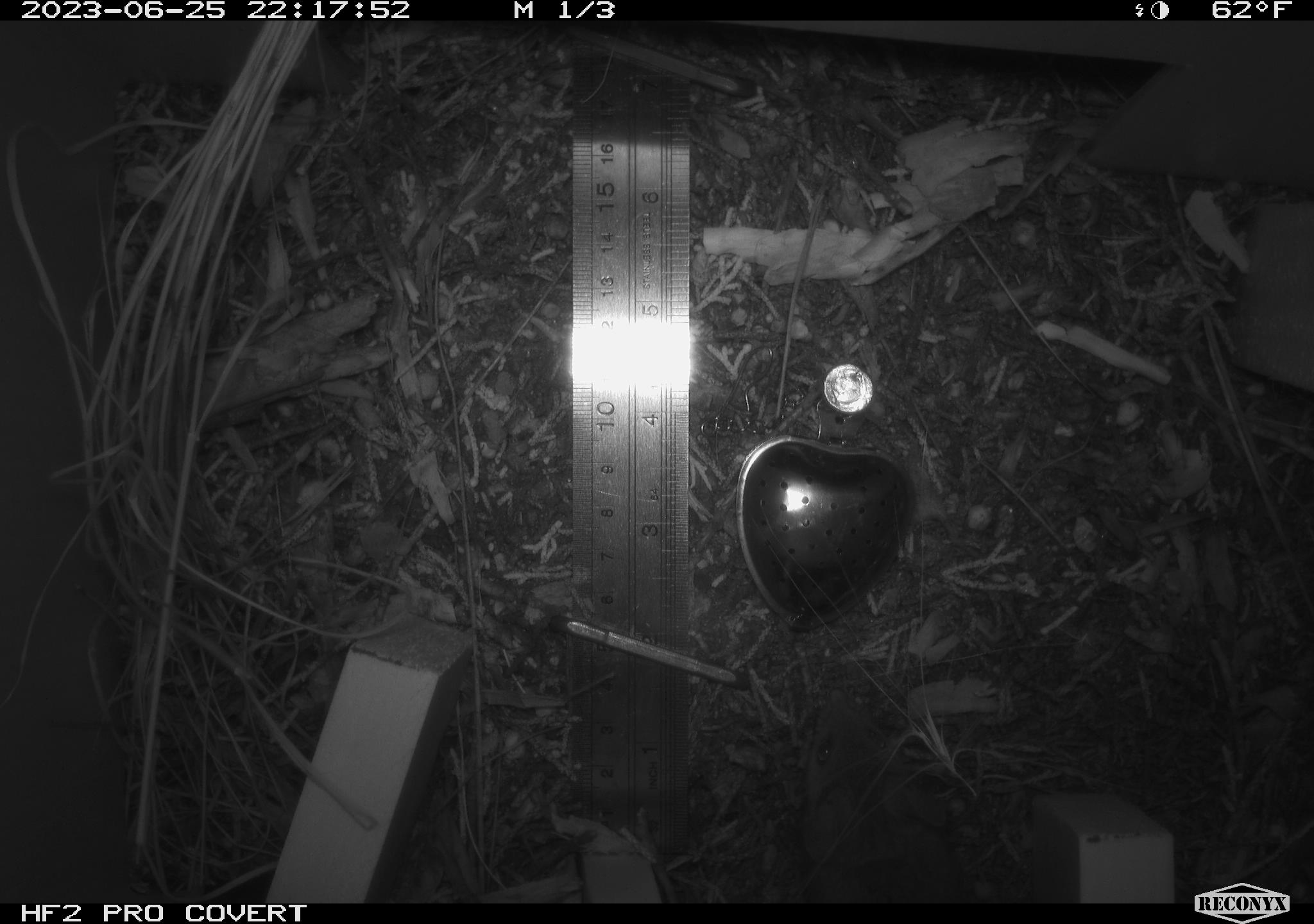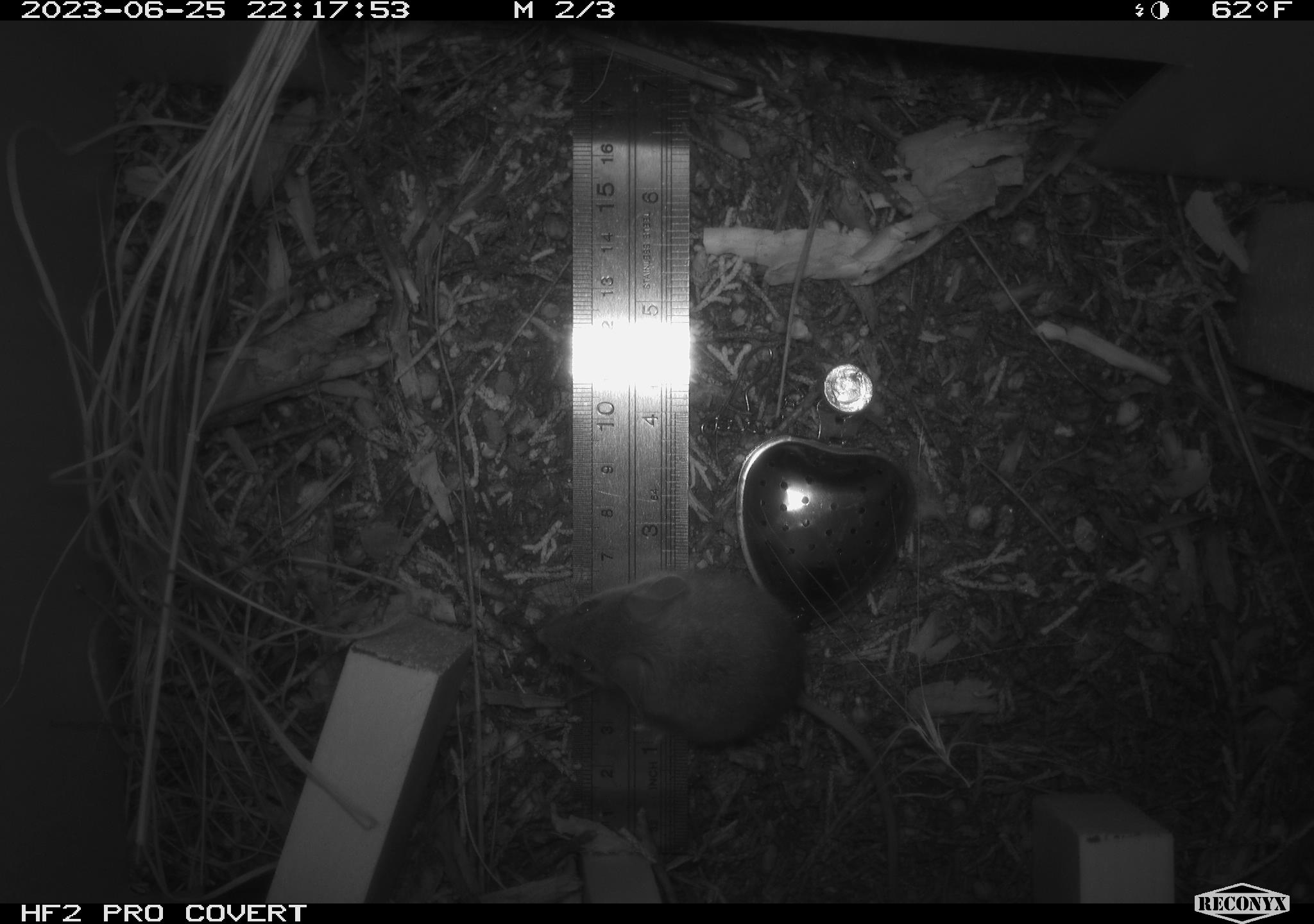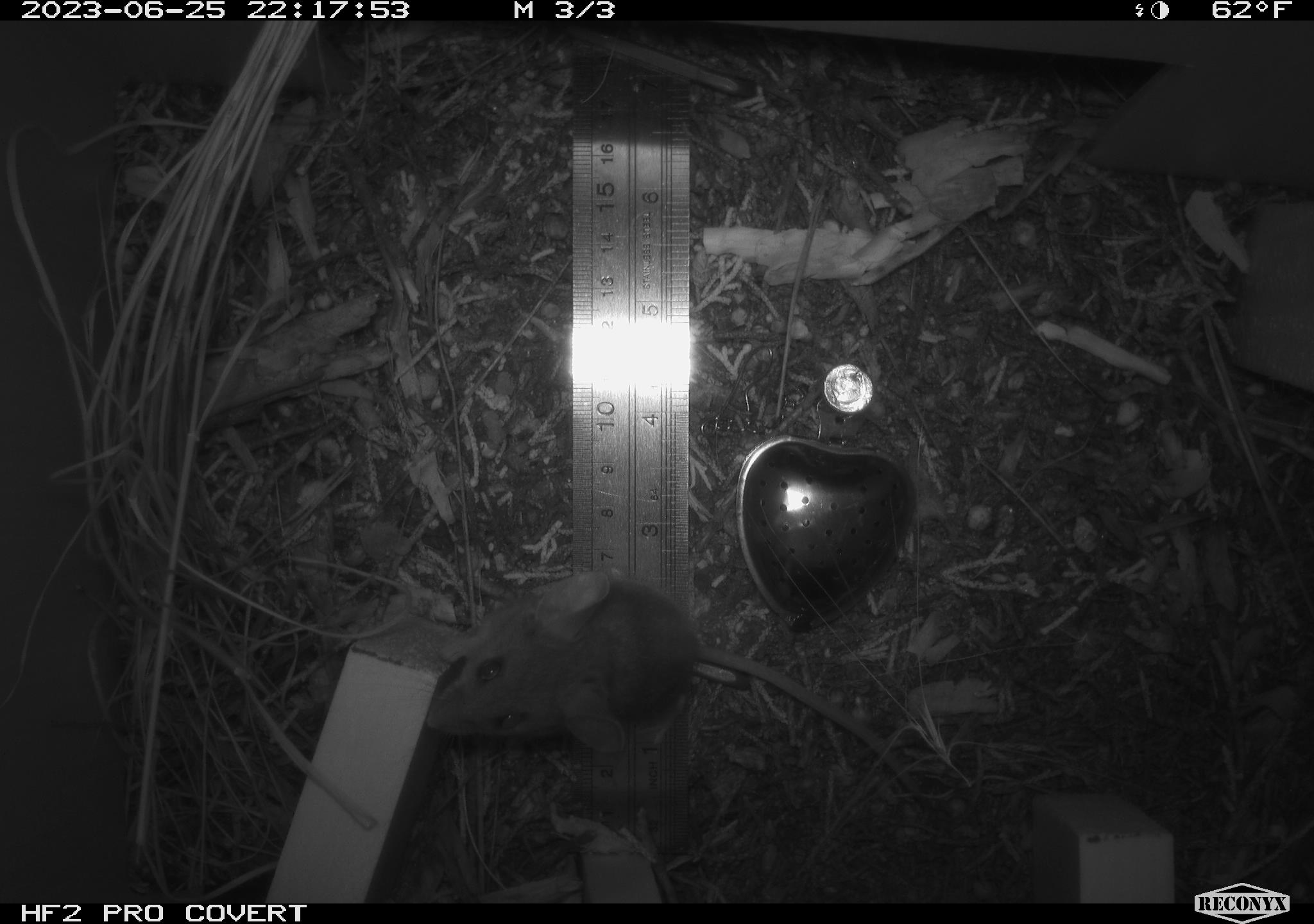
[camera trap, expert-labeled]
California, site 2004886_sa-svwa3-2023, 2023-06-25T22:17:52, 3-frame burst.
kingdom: Animalia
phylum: Chordata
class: Mammalia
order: Rodentia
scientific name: Rodentia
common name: mouse species